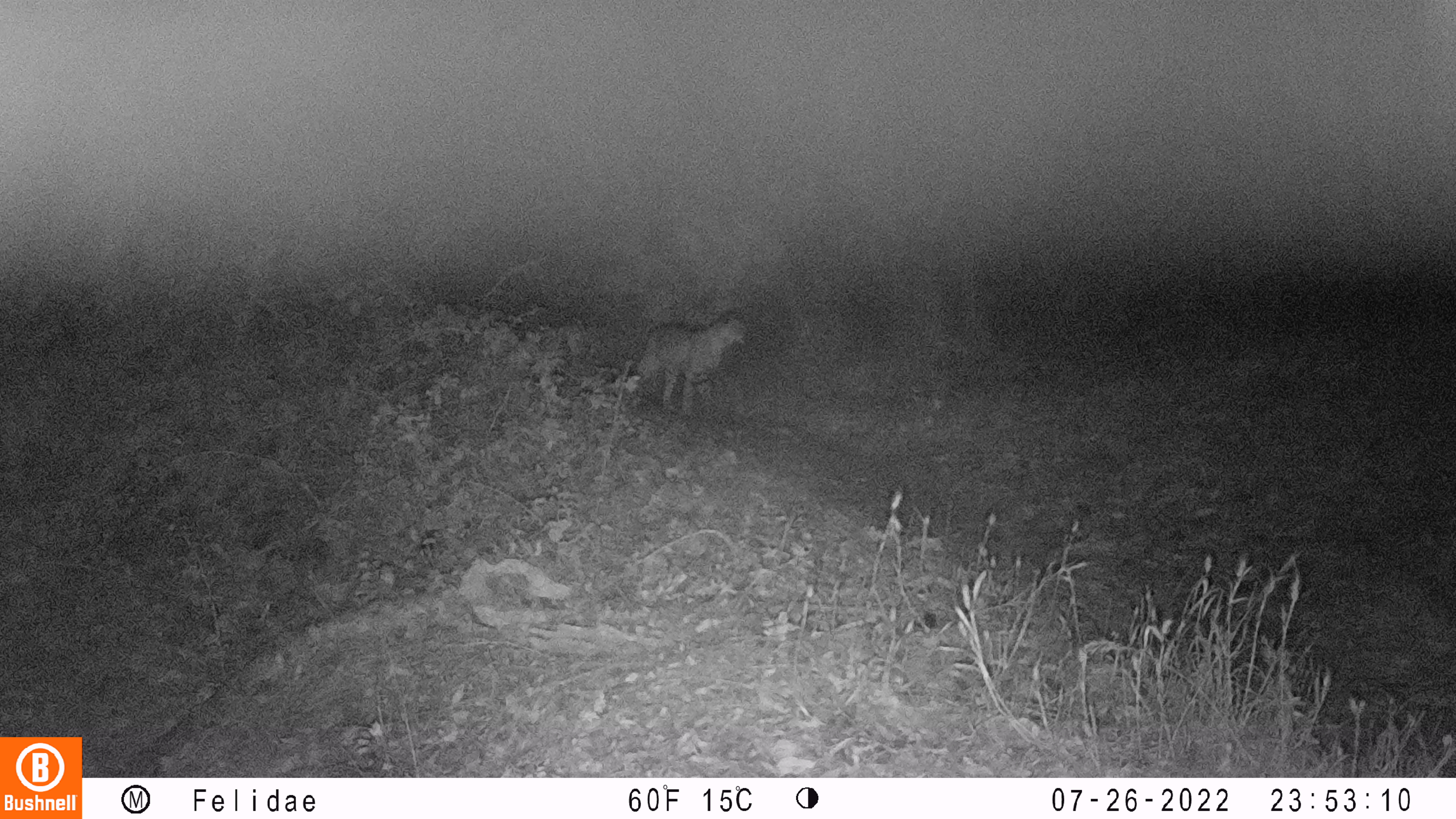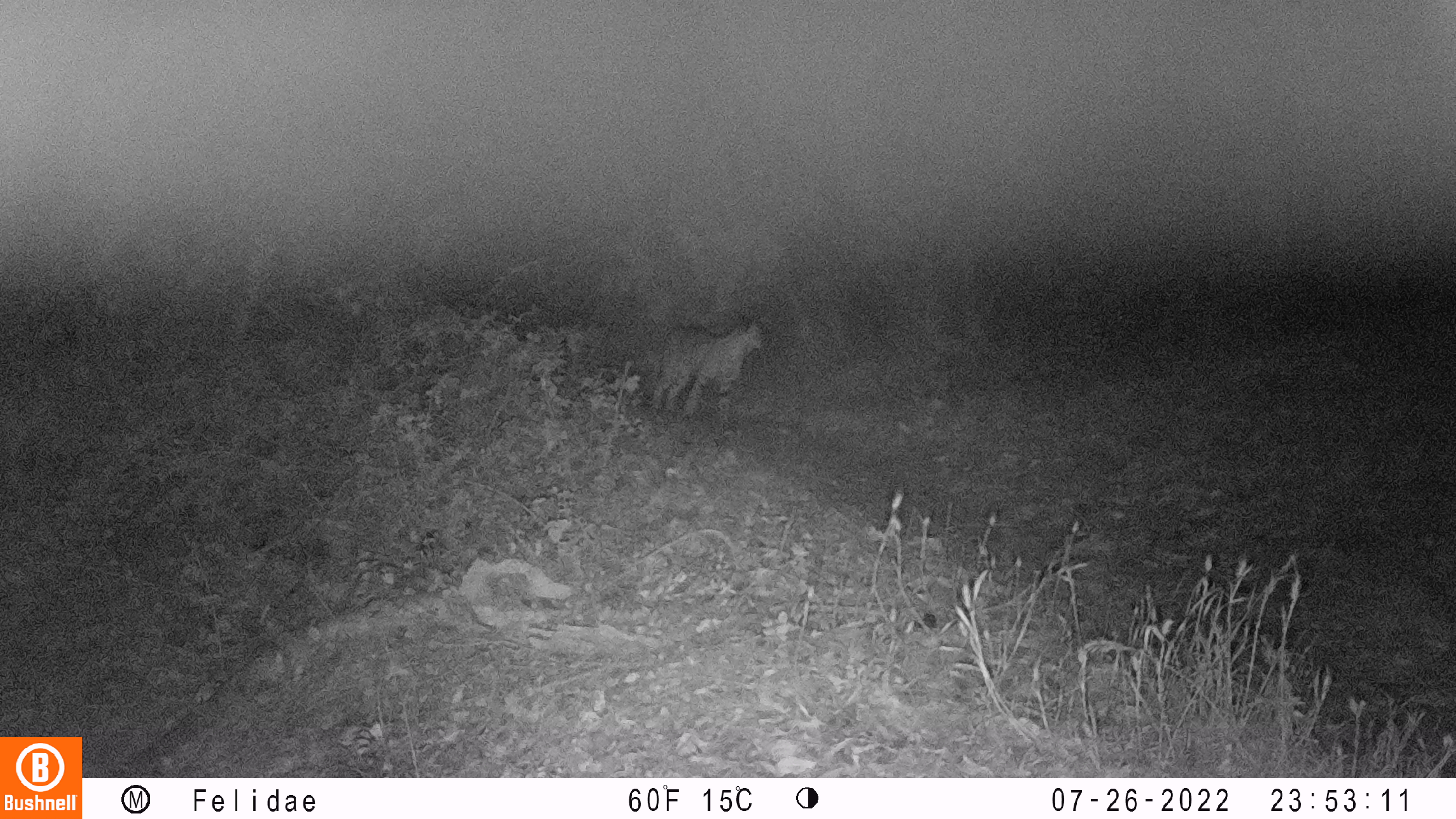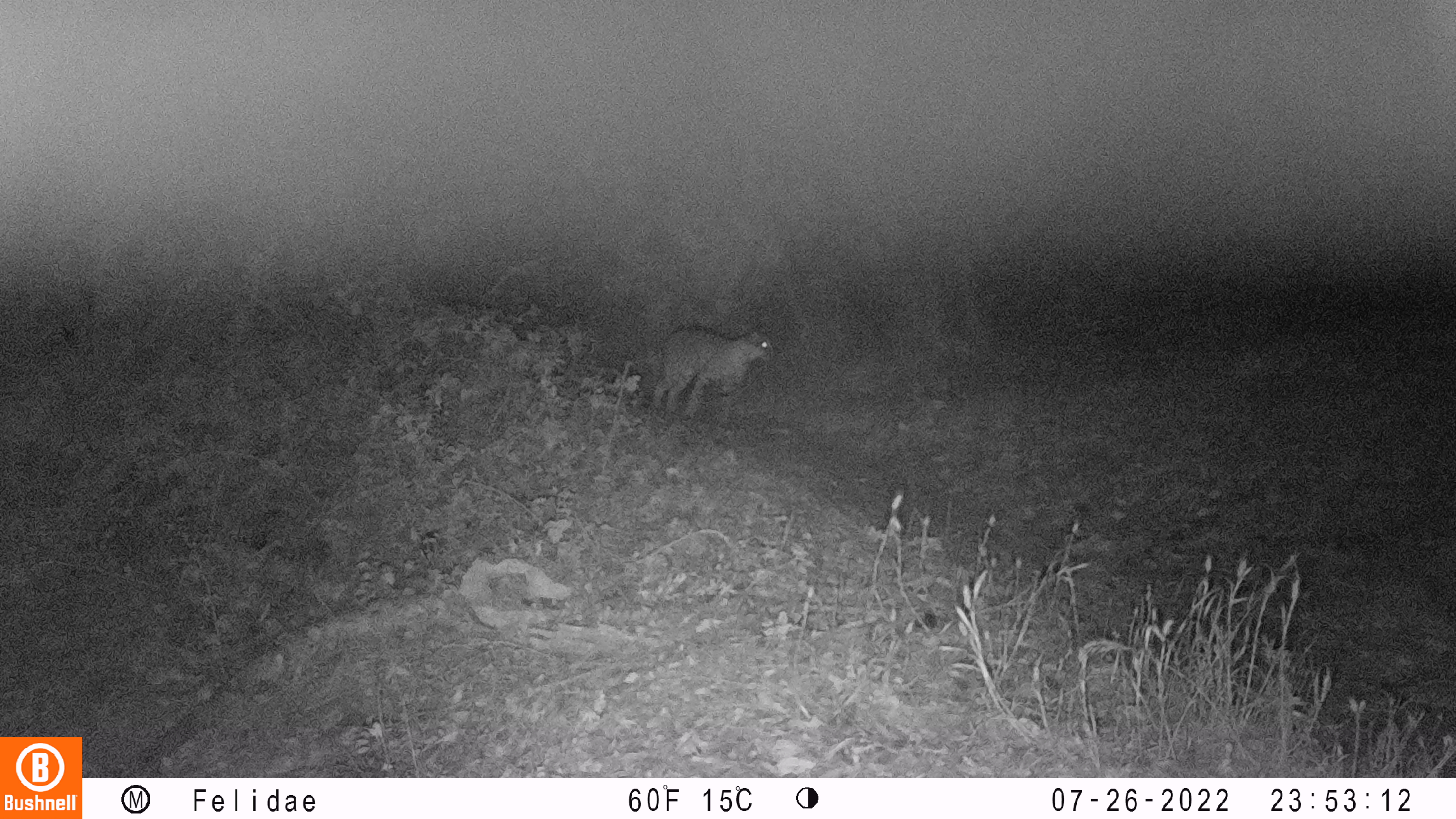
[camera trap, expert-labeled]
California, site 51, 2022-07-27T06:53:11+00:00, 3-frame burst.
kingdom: Animalia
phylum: Chordata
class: Mammalia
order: Carnivora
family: Felidae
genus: Lynx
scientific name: Lynx rufus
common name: bobcat